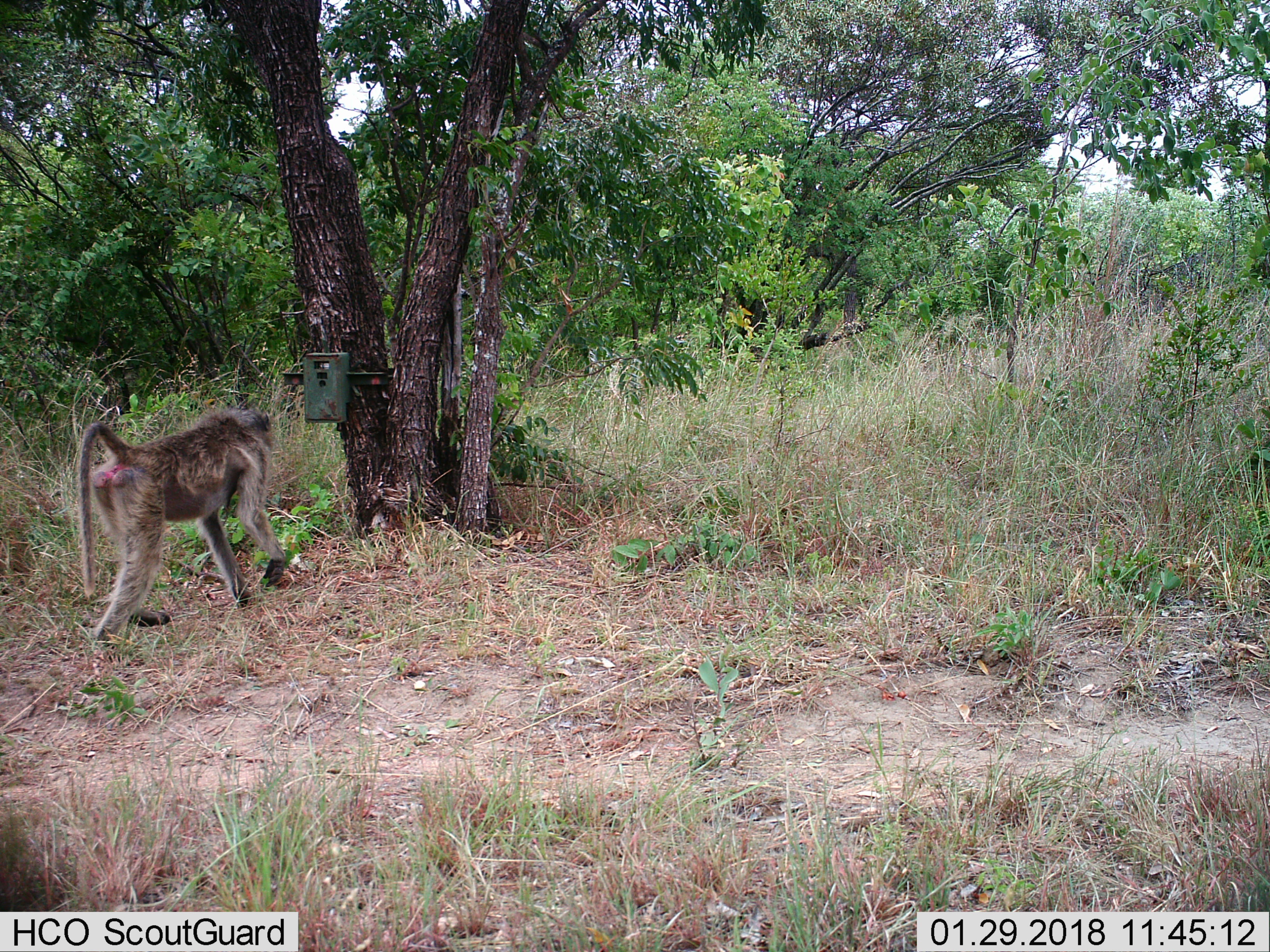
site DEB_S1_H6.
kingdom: Animalia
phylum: Chordata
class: Mammalia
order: Primates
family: Cercopithecidae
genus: Papio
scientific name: Papio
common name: baboon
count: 1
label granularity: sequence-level